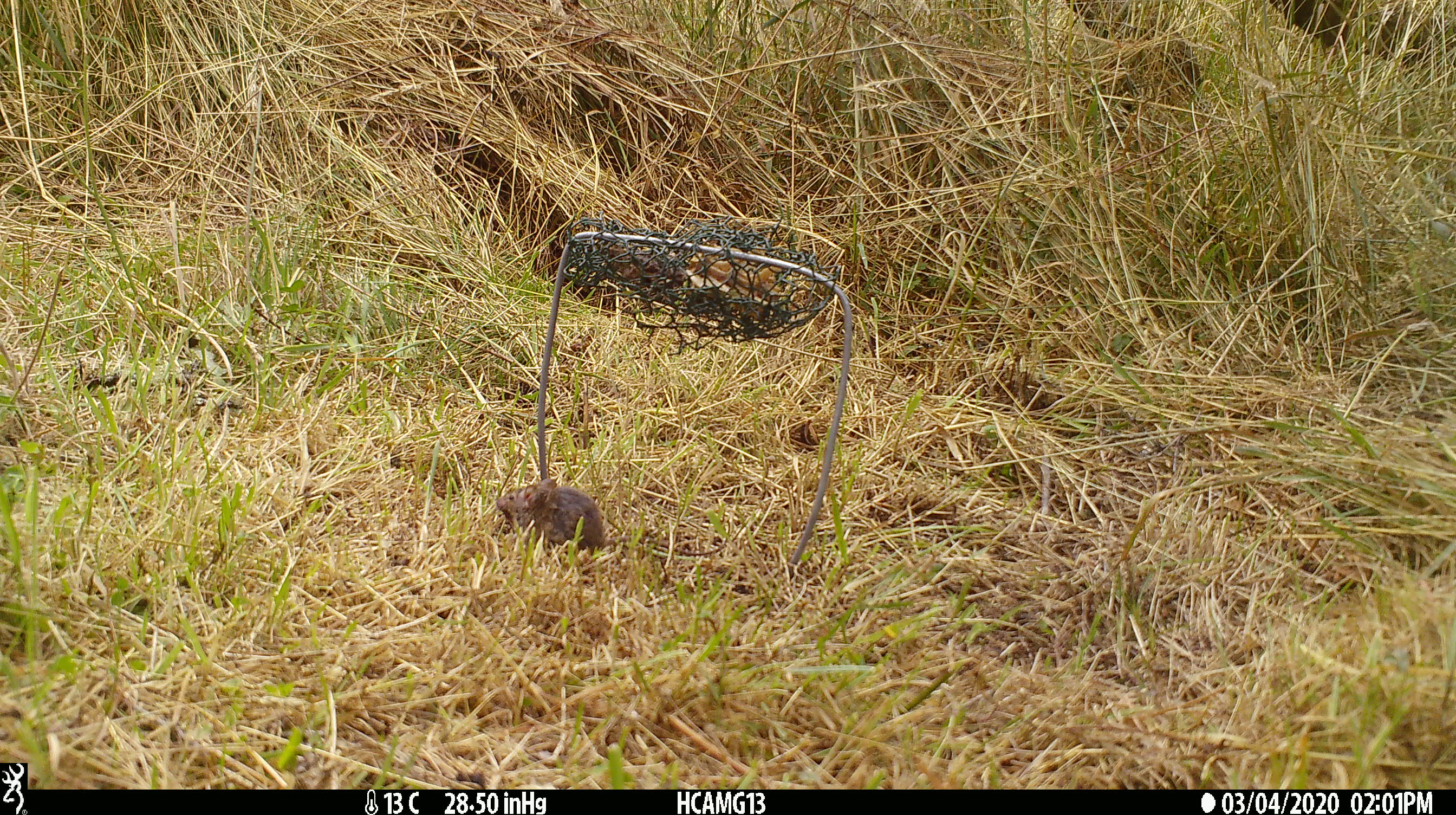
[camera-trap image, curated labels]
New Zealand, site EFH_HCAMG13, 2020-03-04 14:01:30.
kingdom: Animalia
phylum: Chordata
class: Mammalia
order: Rodentia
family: Muridae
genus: Mus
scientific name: Mus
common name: mouse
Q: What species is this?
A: Mouse (Mus).